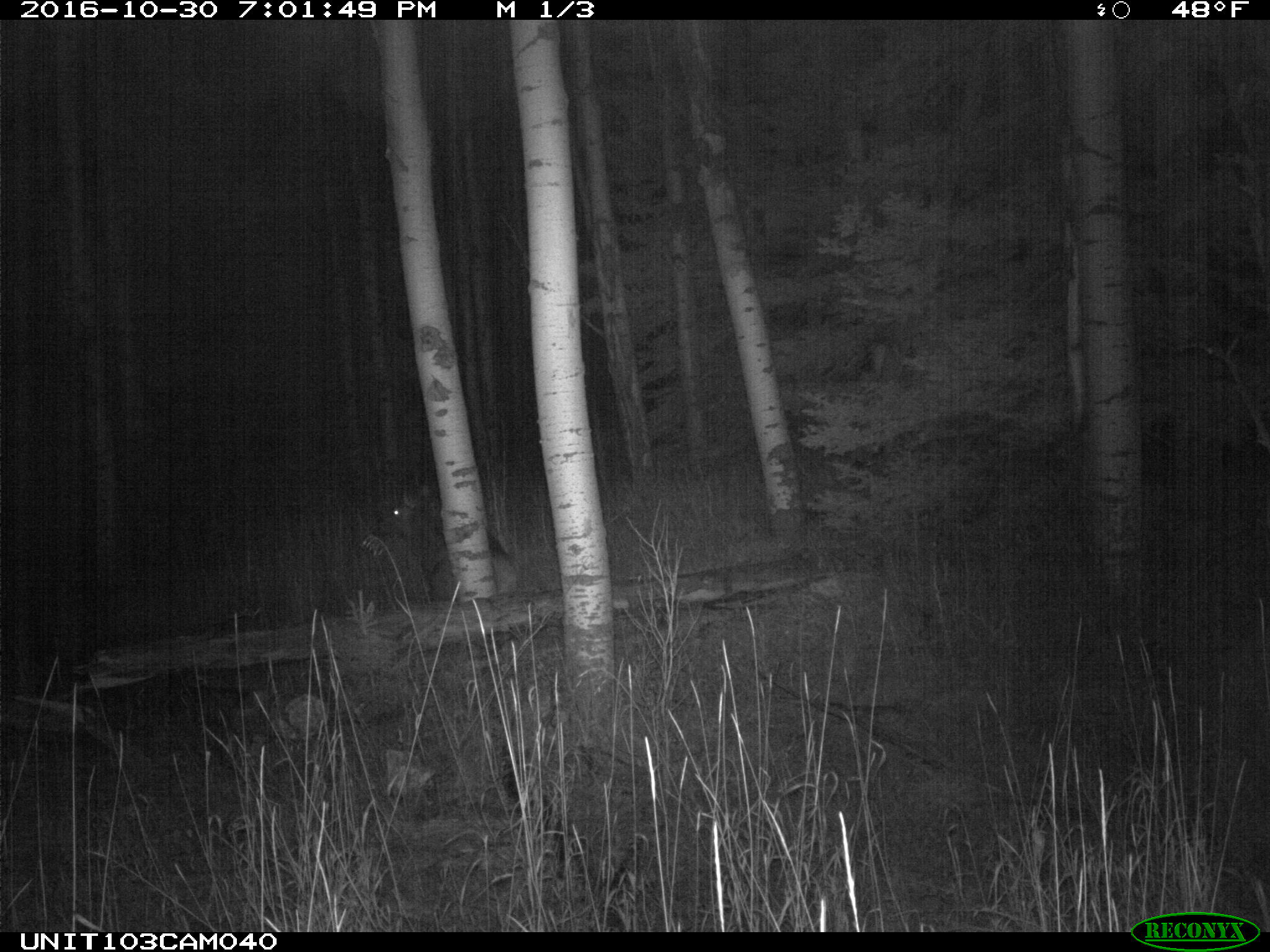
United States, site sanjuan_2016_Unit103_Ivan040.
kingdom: Animalia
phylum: Chordata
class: Mammalia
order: Artiodactyla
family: Cervidae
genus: Cervus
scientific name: Cervus elaphus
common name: red deer